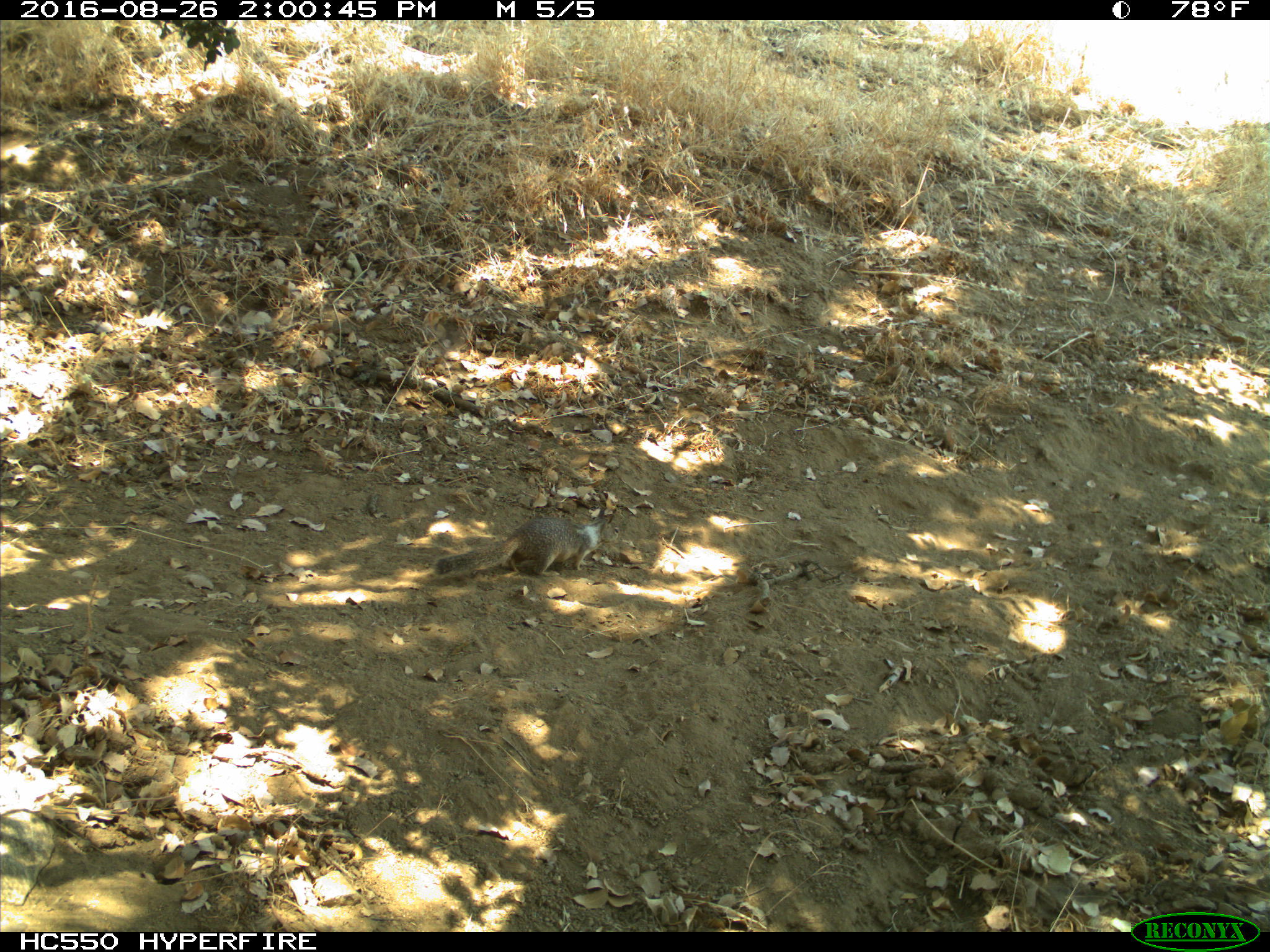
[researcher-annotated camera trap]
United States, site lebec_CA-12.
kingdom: Animalia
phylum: Chordata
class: Mammalia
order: Rodentia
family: Sciuridae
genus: Otospermophilus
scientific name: Otospermophilus beecheyi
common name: california ground squirrel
Otospermophilus beecheyi (california ground squirrel).